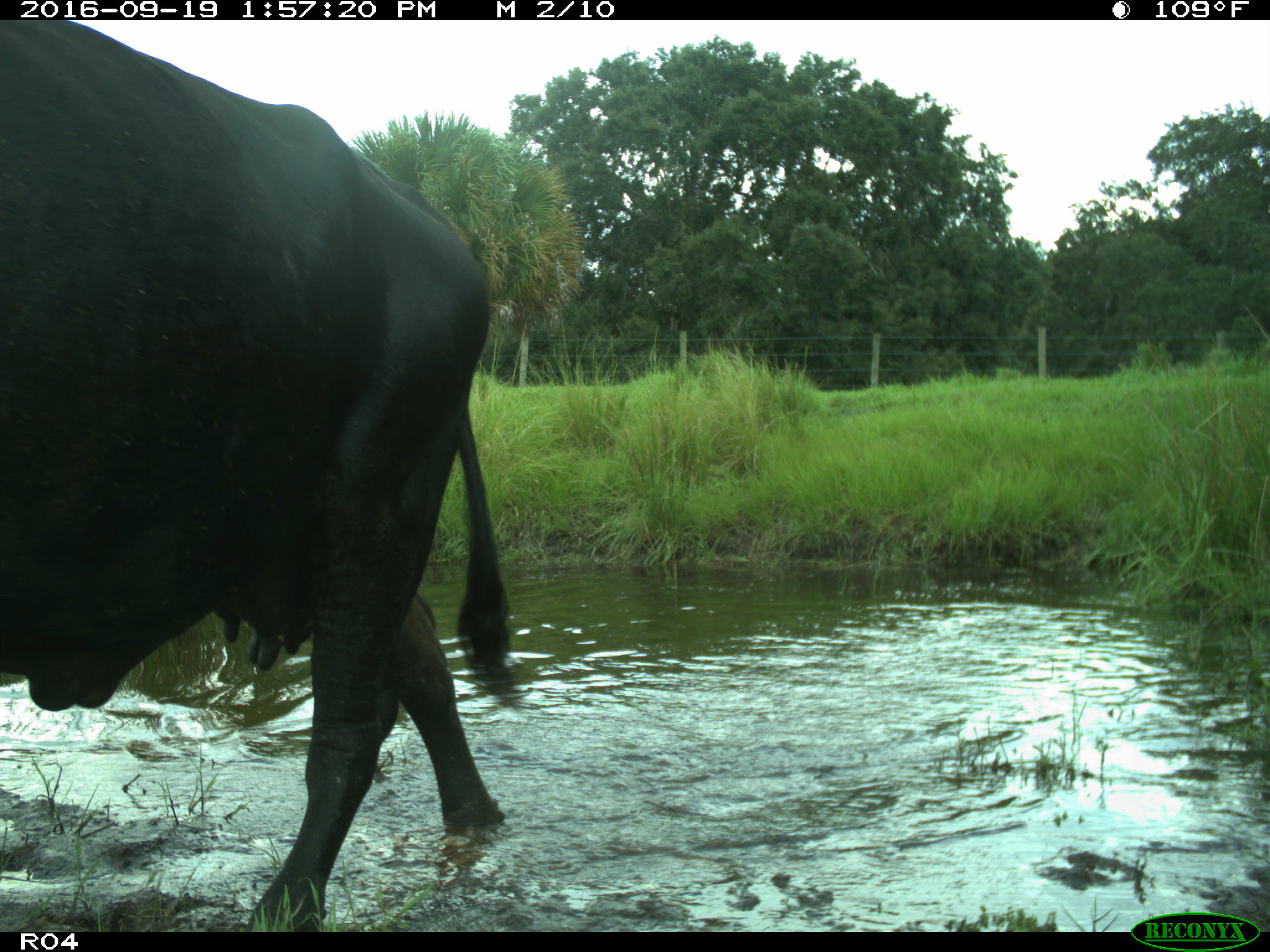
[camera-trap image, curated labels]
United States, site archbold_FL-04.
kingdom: Animalia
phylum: Chordata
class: Mammalia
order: Artiodactyla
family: Bovidae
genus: Bos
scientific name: Bos taurus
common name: domestic cow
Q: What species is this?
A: Bos taurus (domestic cow).